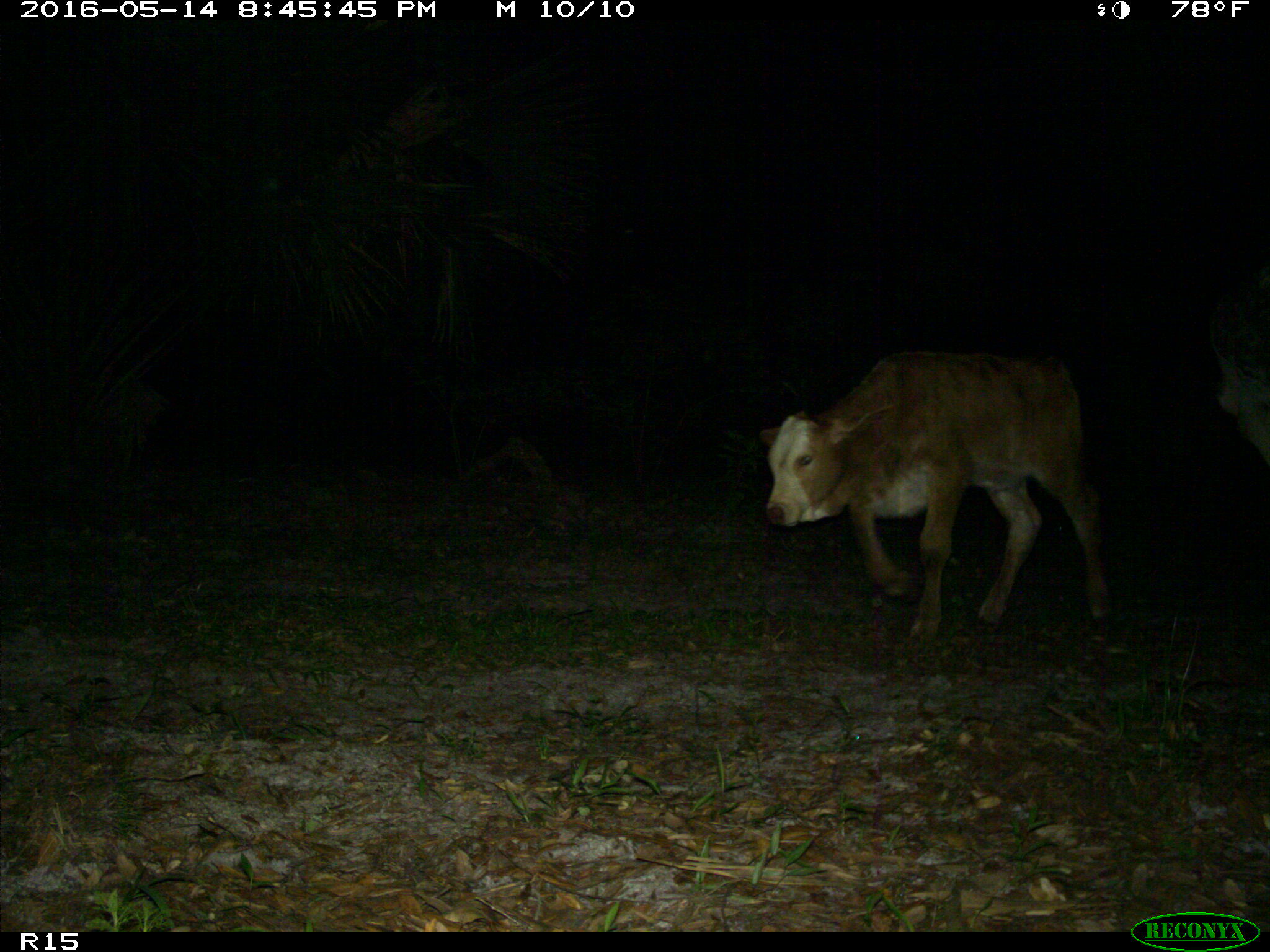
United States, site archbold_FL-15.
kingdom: Animalia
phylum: Chordata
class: Mammalia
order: Artiodactyla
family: Bovidae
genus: Bos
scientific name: Bos taurus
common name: domestic cow